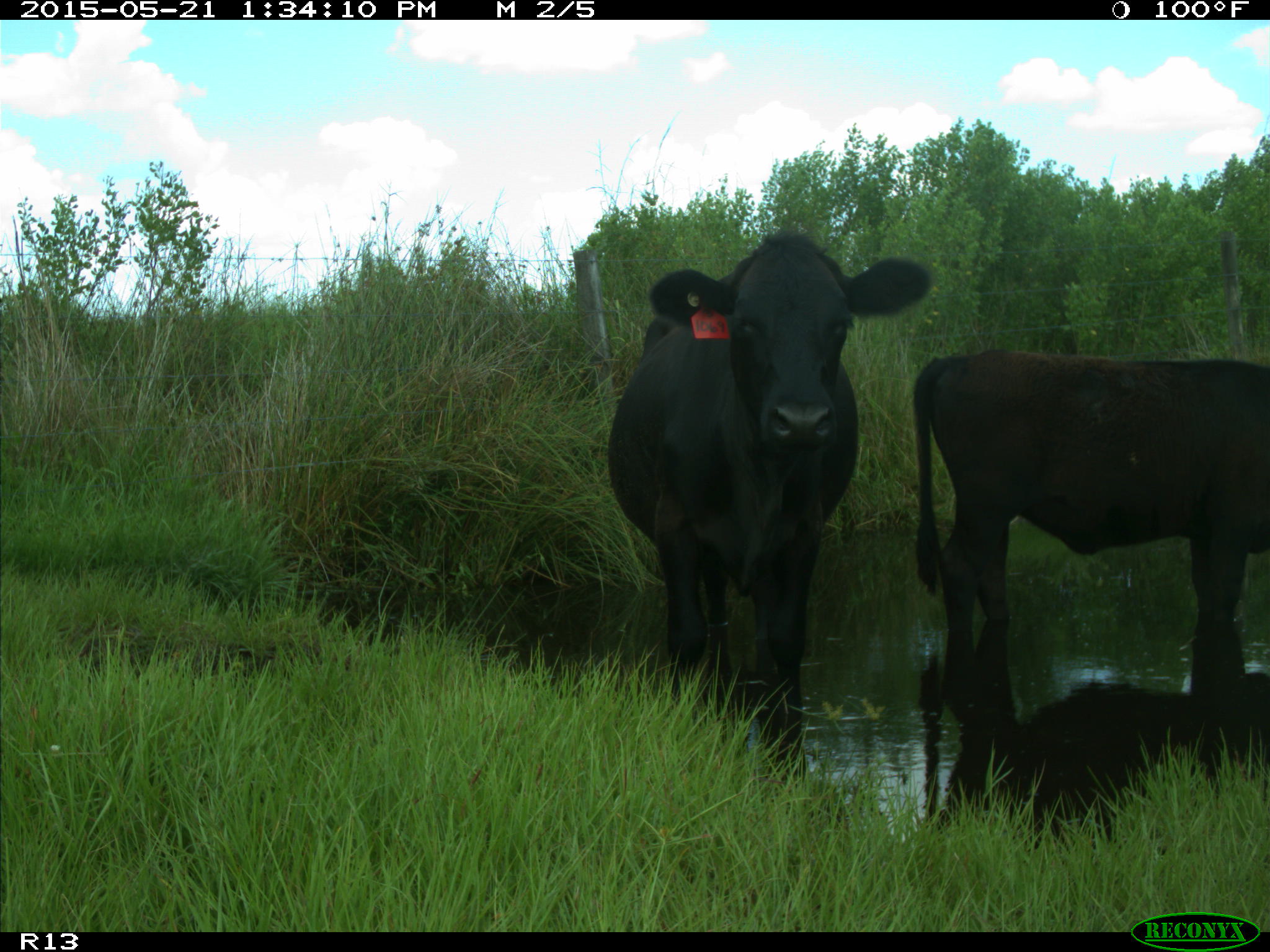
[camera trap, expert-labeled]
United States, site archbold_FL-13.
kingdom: Animalia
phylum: Chordata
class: Mammalia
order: Artiodactyla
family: Bovidae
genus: Bos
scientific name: Bos taurus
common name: domestic cow